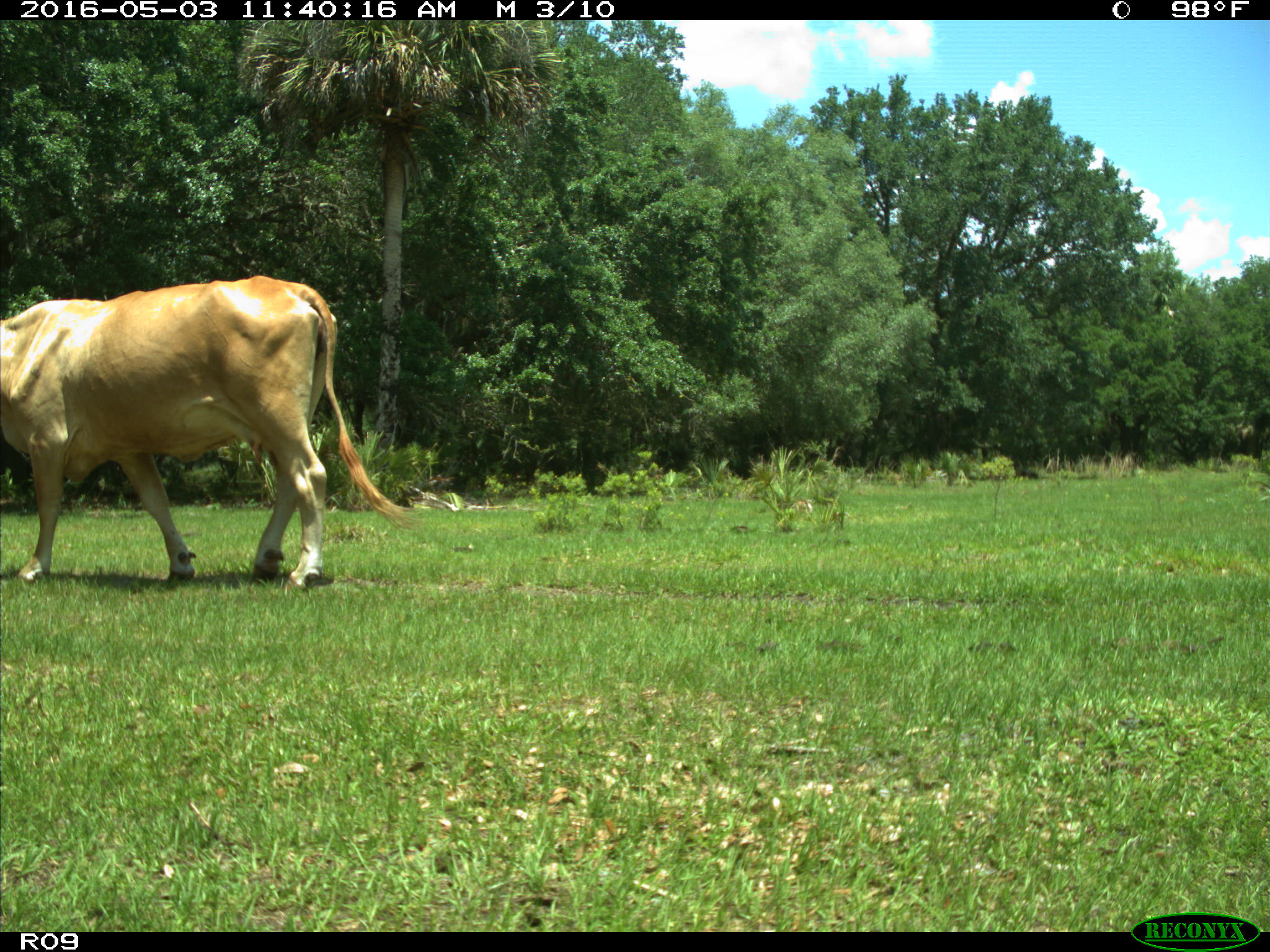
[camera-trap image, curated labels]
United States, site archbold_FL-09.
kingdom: Animalia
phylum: Chordata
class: Mammalia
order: Artiodactyla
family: Bovidae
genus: Bos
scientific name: Bos taurus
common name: domestic cow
Bos taurus (domestic cow).